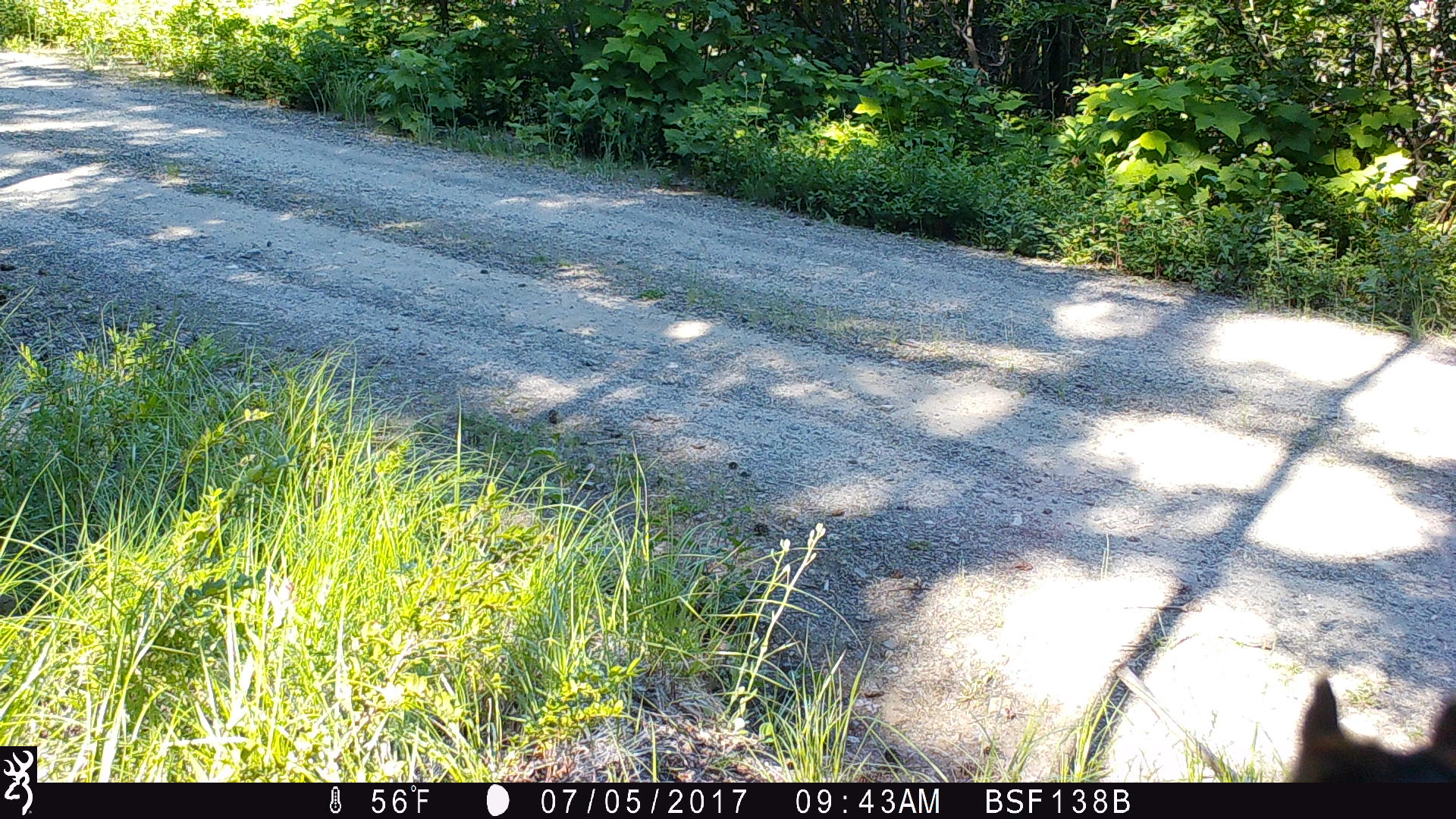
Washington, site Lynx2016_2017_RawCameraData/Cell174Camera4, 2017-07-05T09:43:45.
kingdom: Animalia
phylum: Chordata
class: Mammalia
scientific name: Mammalia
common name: small mammal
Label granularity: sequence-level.